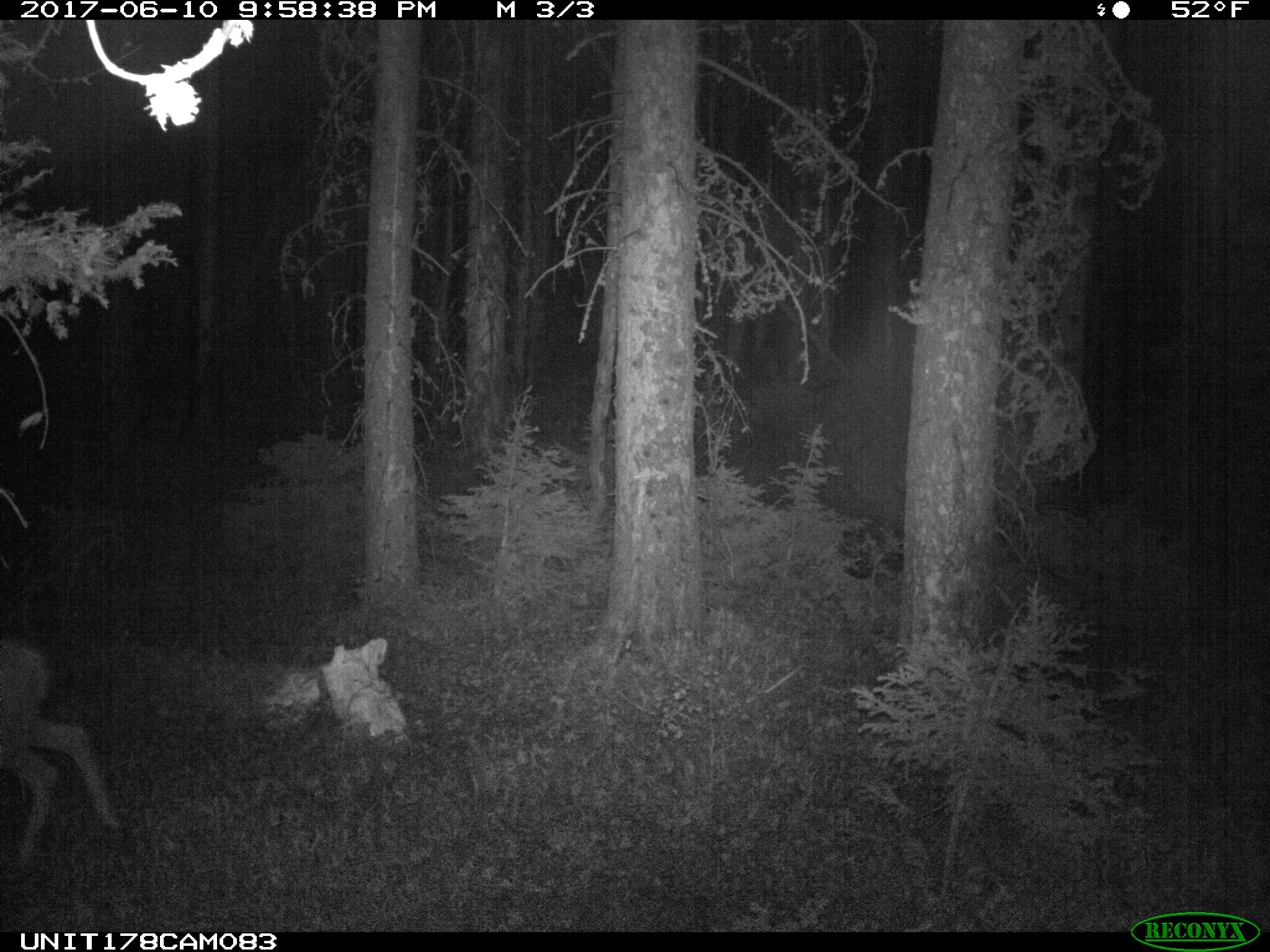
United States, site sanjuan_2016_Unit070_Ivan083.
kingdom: Animalia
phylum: Chordata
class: Mammalia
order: Artiodactyla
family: Cervidae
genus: Odocoileus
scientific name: Odocoileus hemionus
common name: mule deer